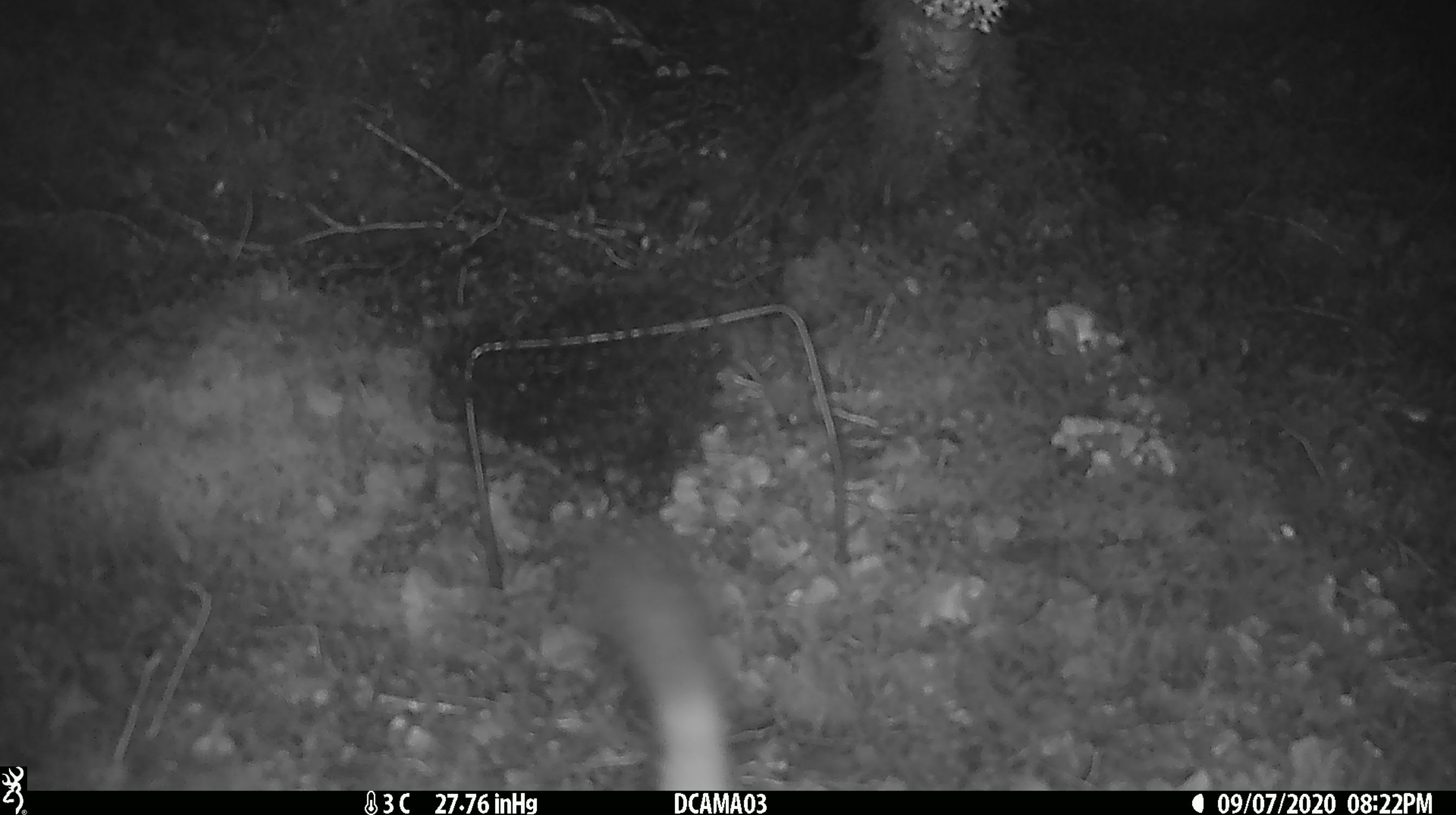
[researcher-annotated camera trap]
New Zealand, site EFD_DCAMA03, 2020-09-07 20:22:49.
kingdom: Animalia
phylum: Chordata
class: Mammalia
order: Carnivora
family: Mustelidae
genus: Mustela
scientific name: Mustela erminea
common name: stoat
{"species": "stoat (Mustela erminea)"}